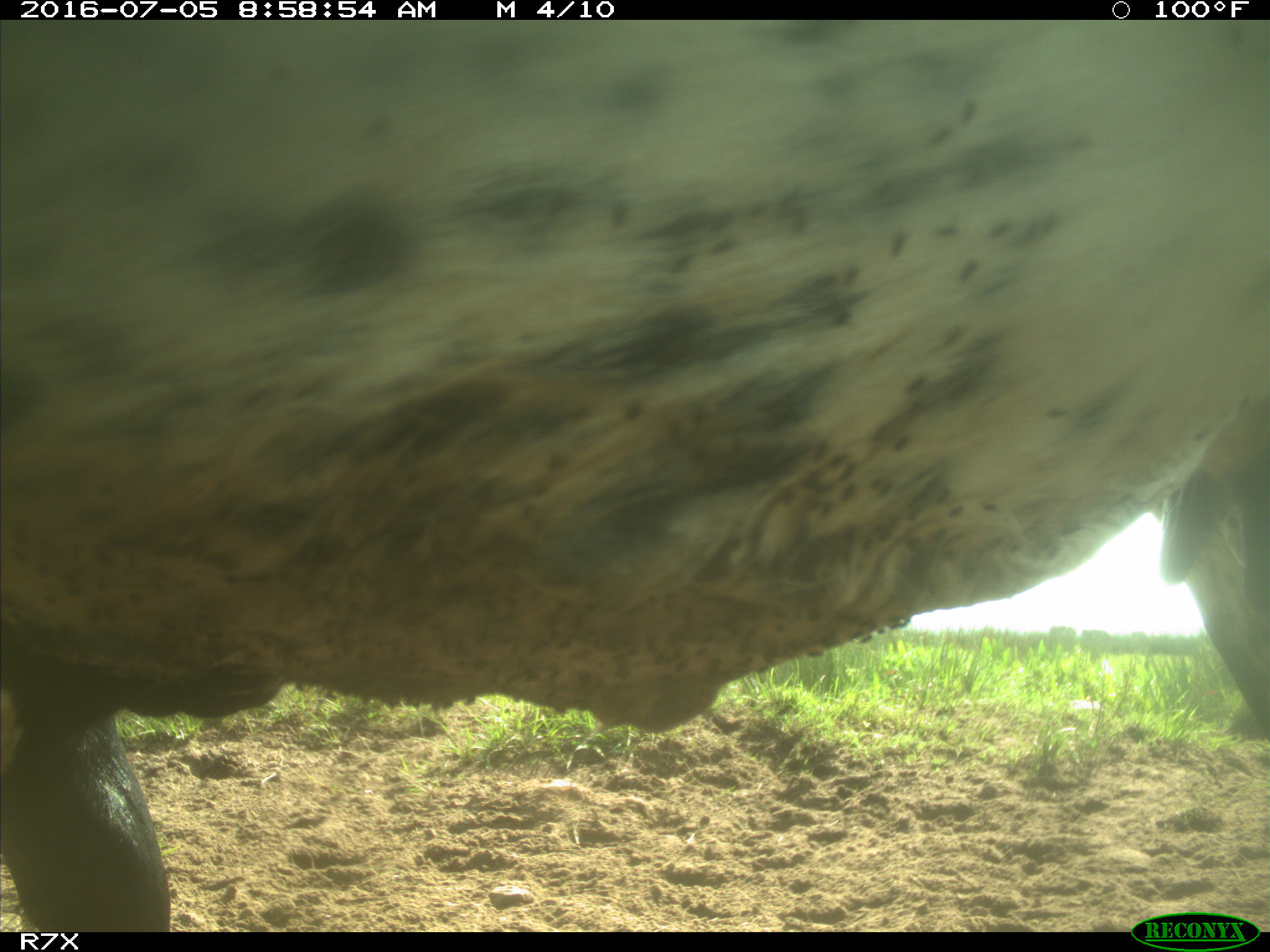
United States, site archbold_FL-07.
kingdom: Animalia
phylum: Chordata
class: Mammalia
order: Artiodactyla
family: Bovidae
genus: Bos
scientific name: Bos taurus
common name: domestic cow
Bos taurus (domestic cow).